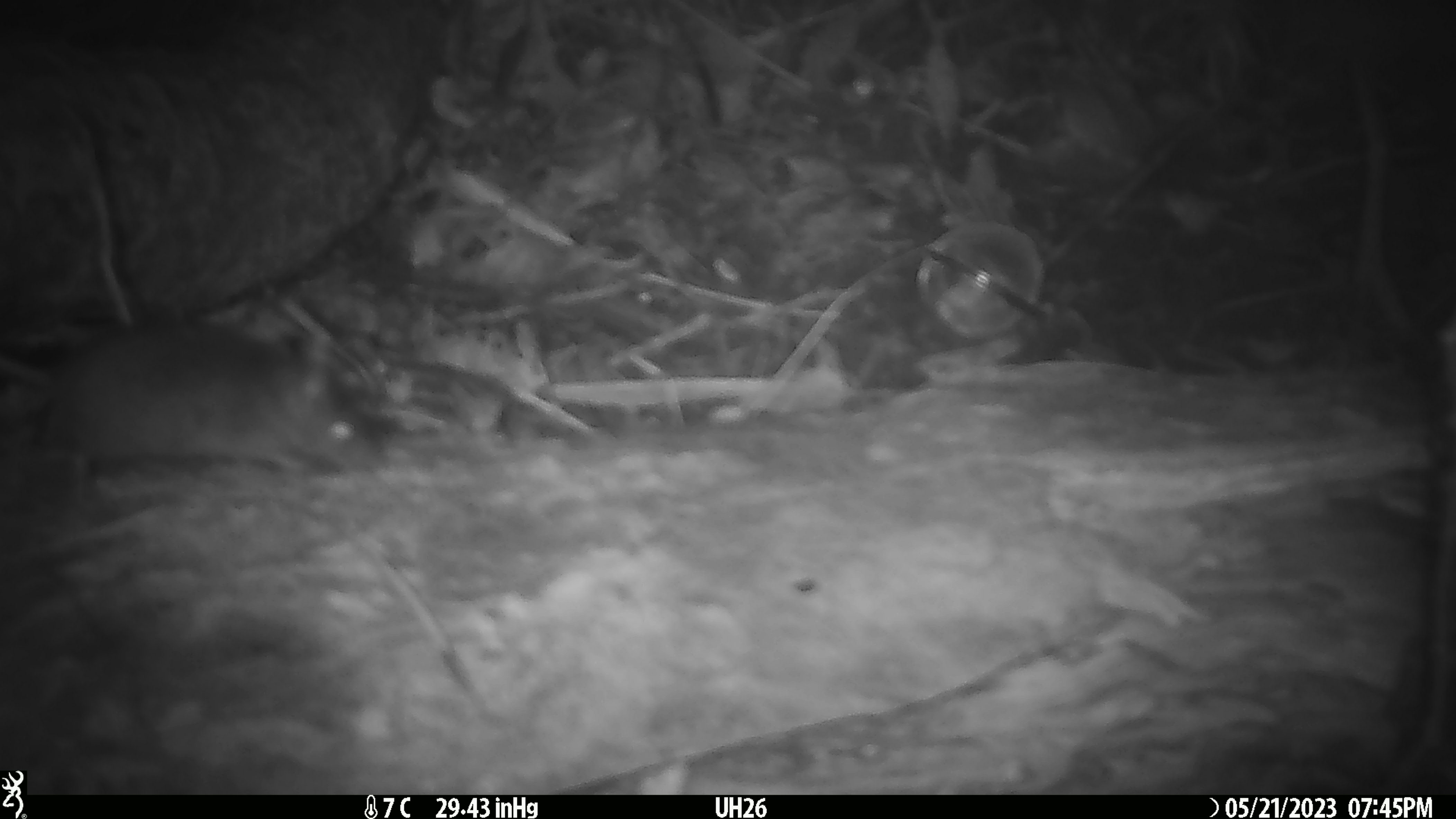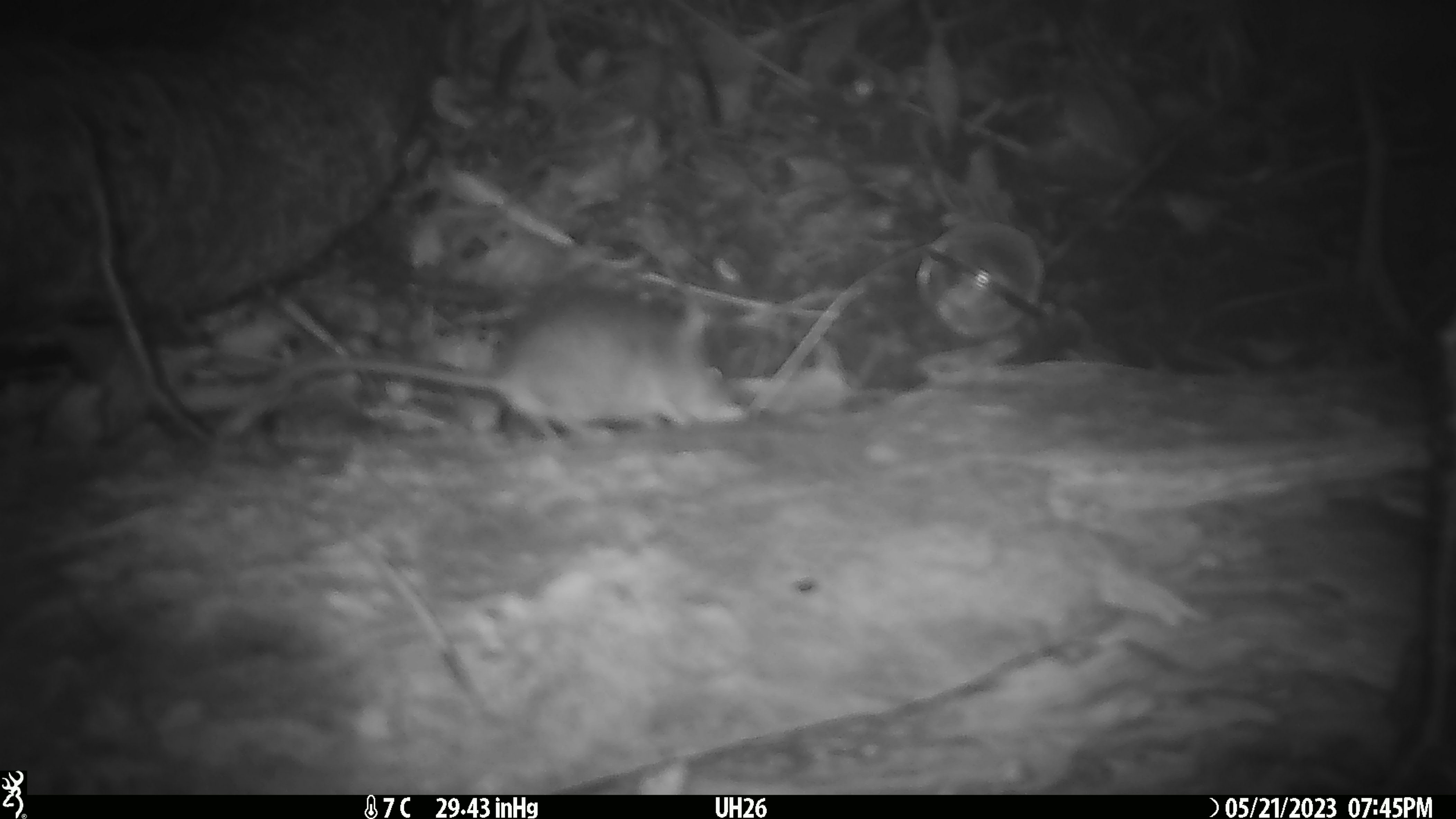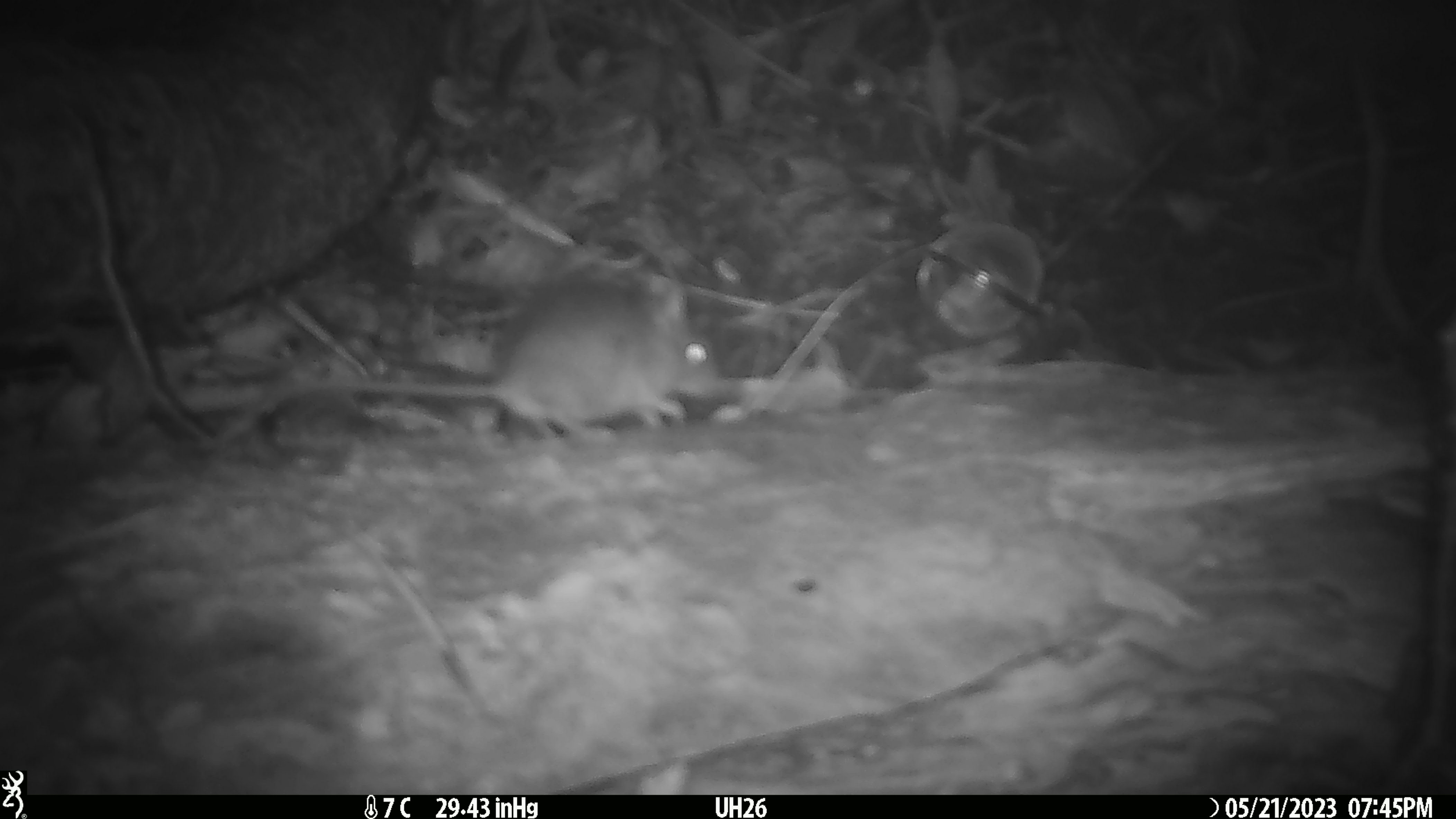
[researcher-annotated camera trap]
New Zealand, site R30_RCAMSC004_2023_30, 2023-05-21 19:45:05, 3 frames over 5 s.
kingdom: Animalia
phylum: Chordata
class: Mammalia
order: Rodentia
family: Muridae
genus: Mus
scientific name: Mus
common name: mouse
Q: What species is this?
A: Mouse (Mus).